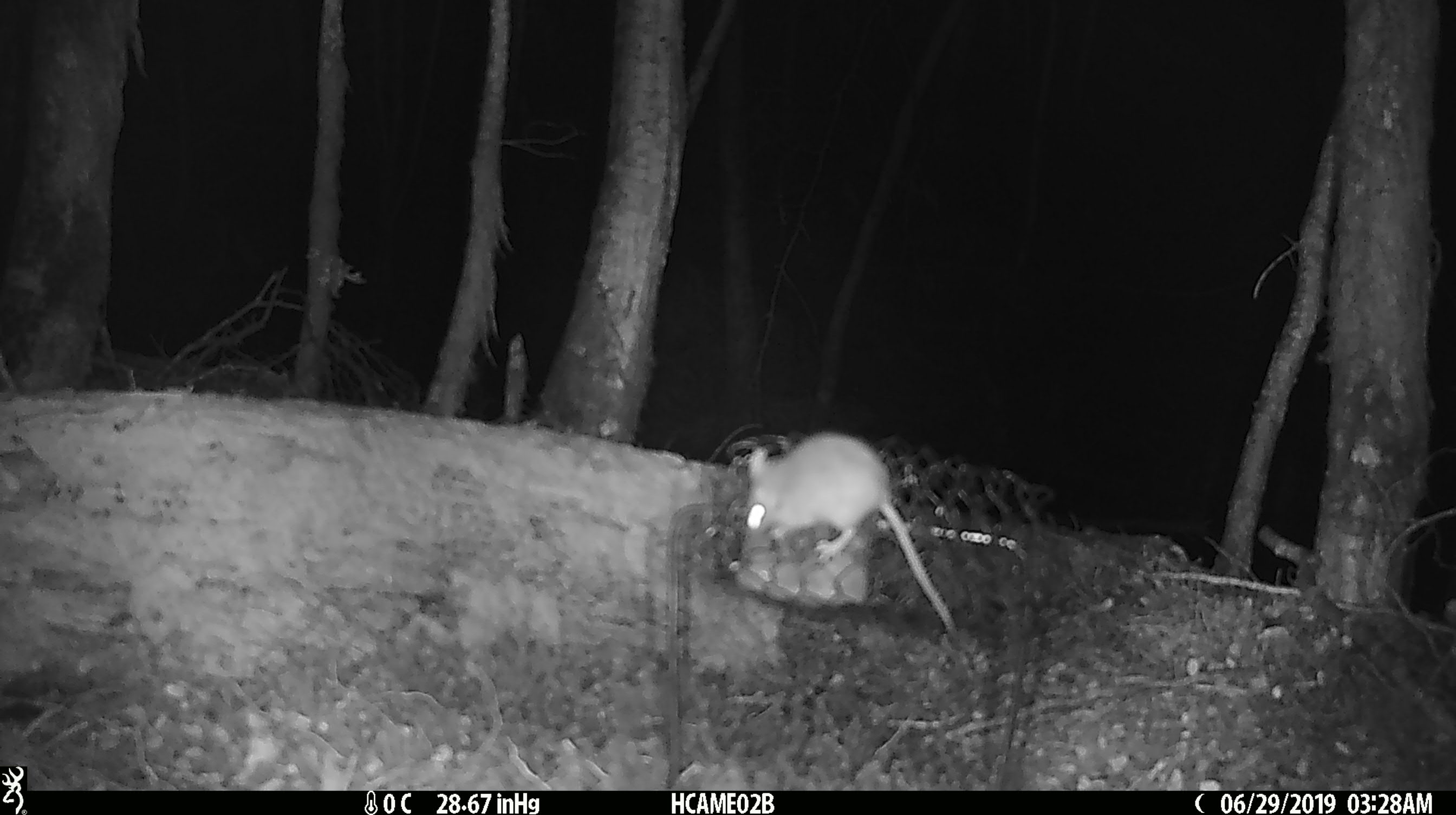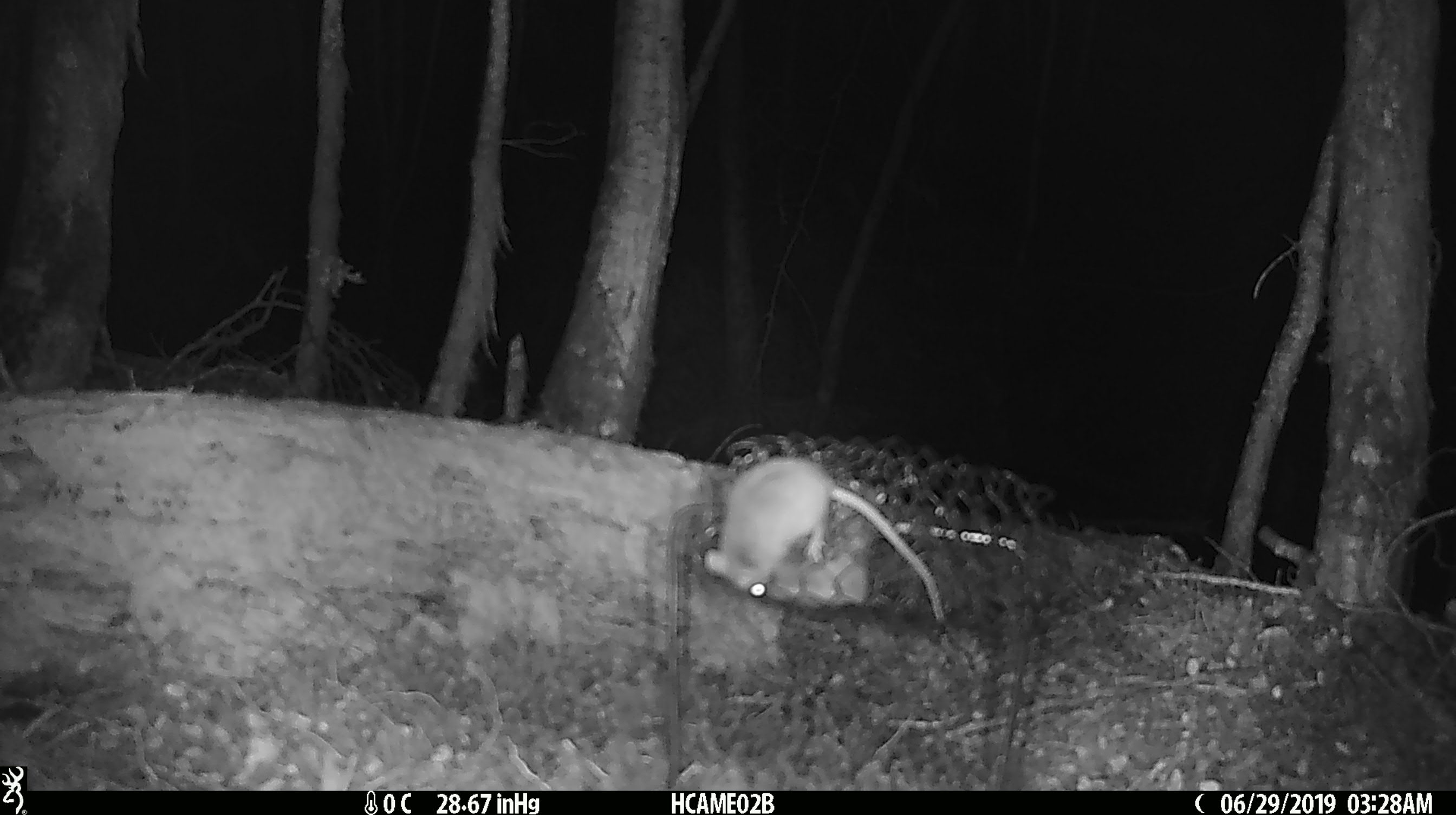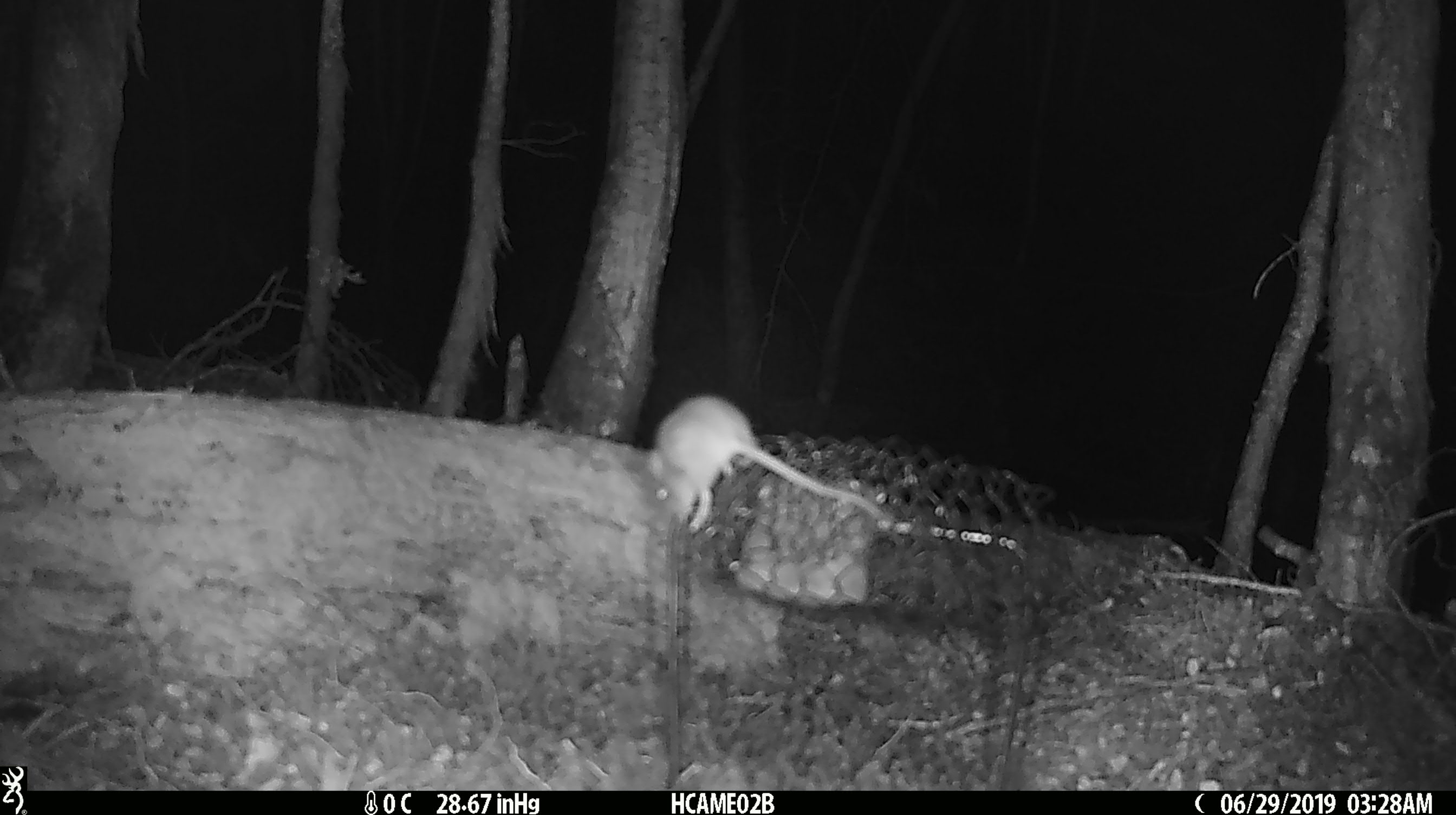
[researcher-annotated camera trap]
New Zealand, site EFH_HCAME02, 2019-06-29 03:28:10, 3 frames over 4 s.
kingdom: Animalia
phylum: Chordata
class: Mammalia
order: Rodentia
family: Muridae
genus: Mus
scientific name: Mus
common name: mouse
Mouse (Mus).